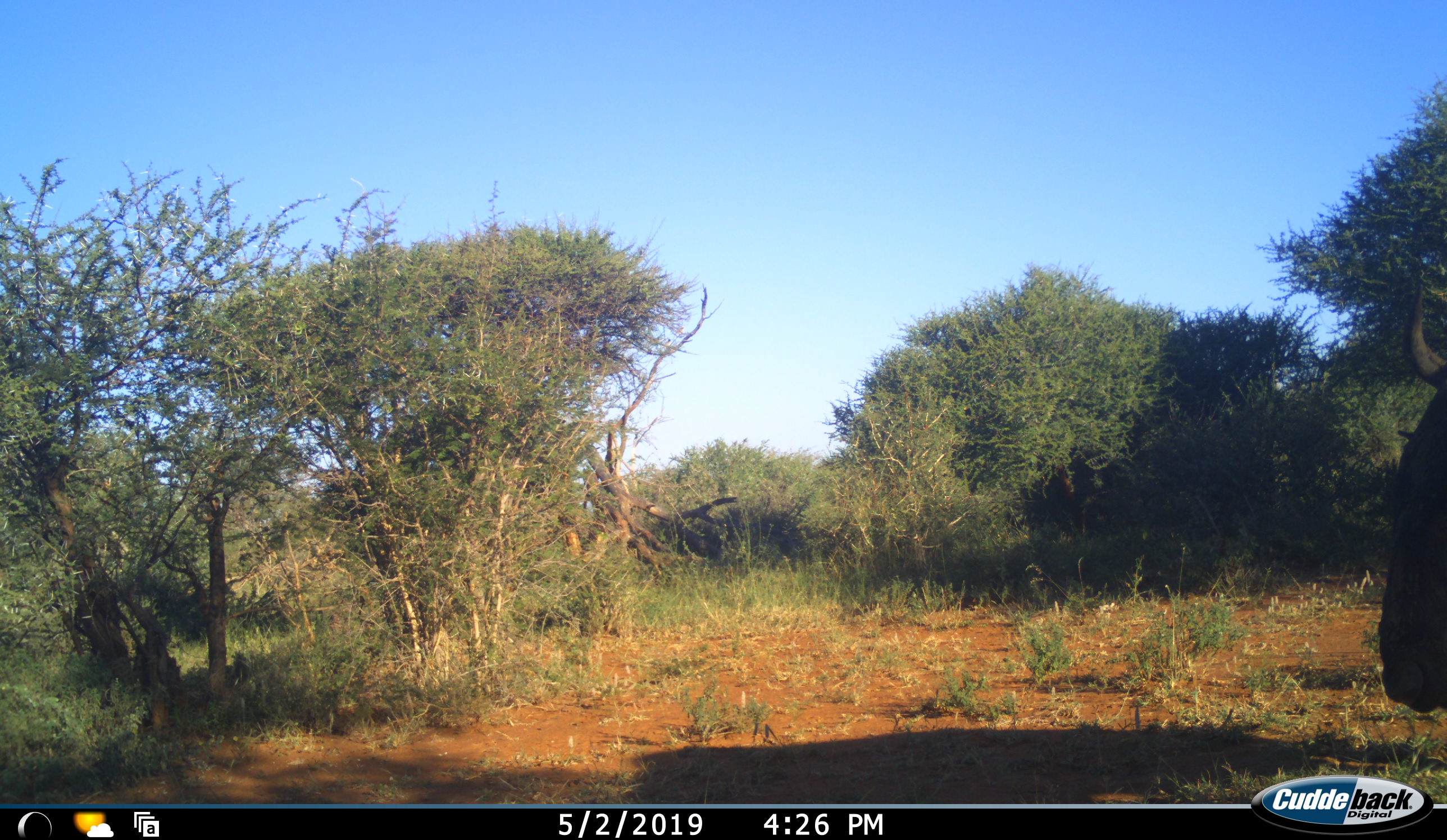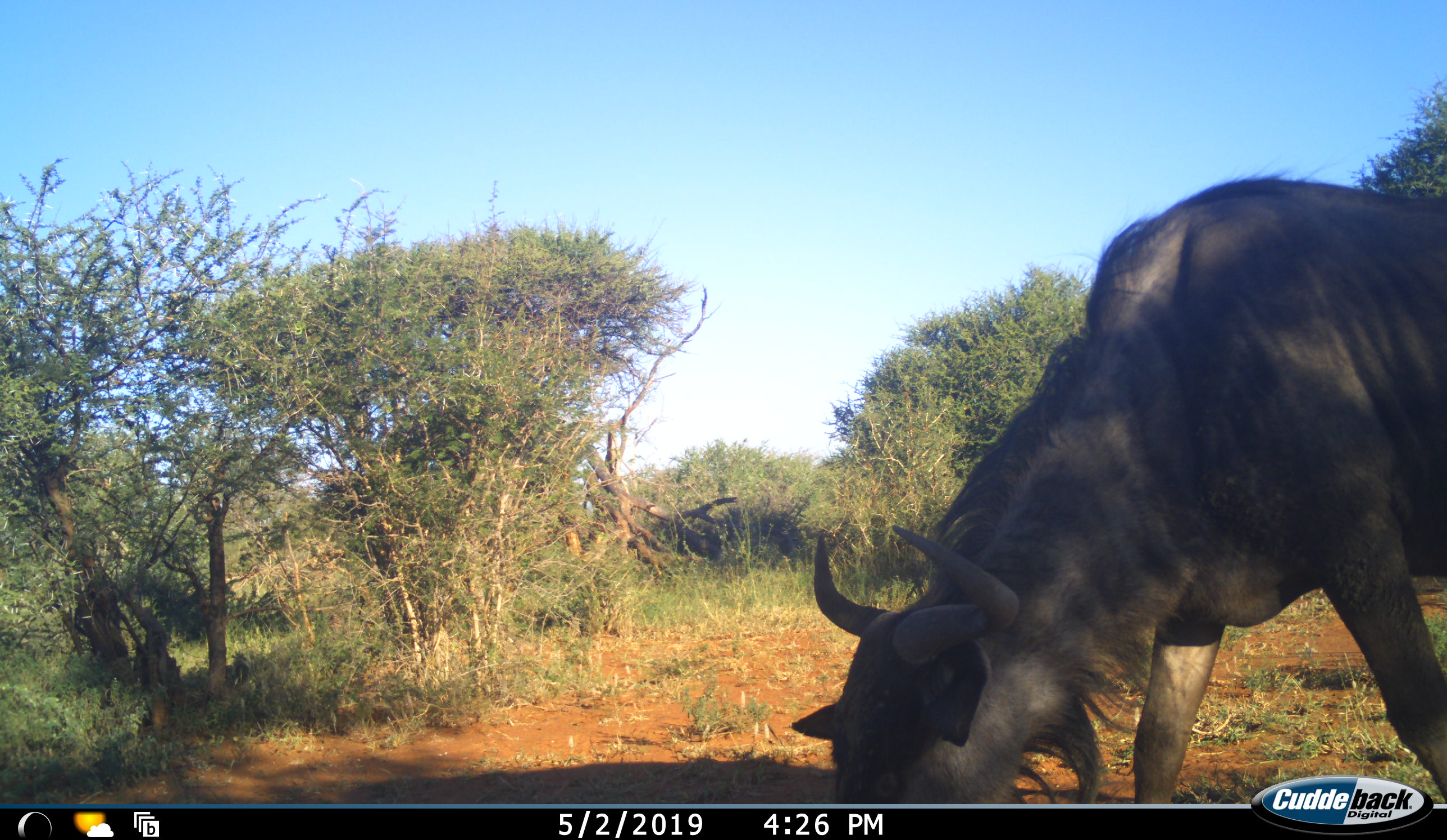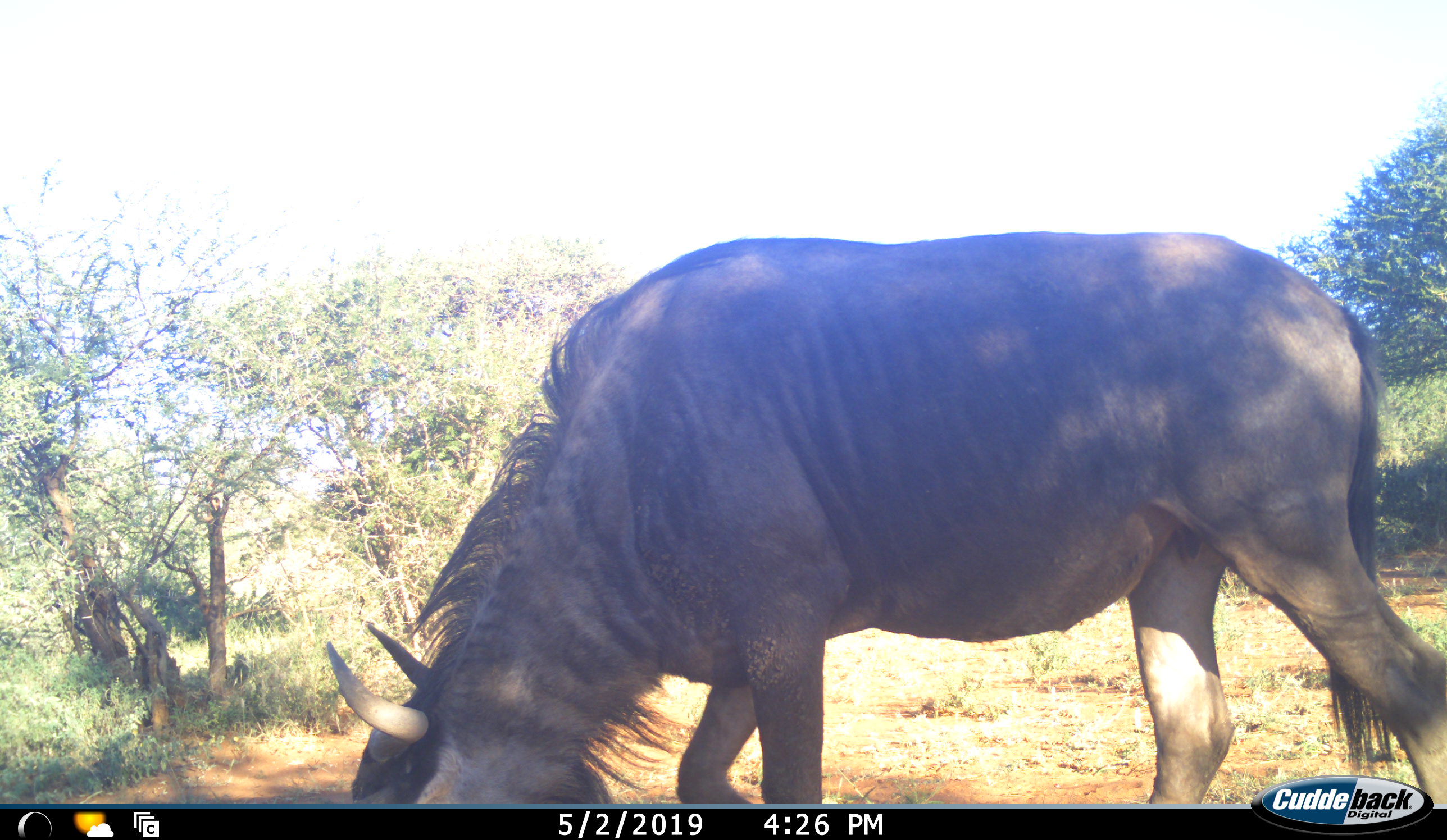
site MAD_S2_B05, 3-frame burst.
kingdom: Animalia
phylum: Chordata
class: Mammalia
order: Artiodactyla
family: Bovidae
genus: Connochaetes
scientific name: Connochaetes taurinus taurinus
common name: blue wildebeest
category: wildebeestblue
Wildebeestblue (blue wildebeest) (Connochaetes taurinus taurinus), count 1. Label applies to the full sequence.